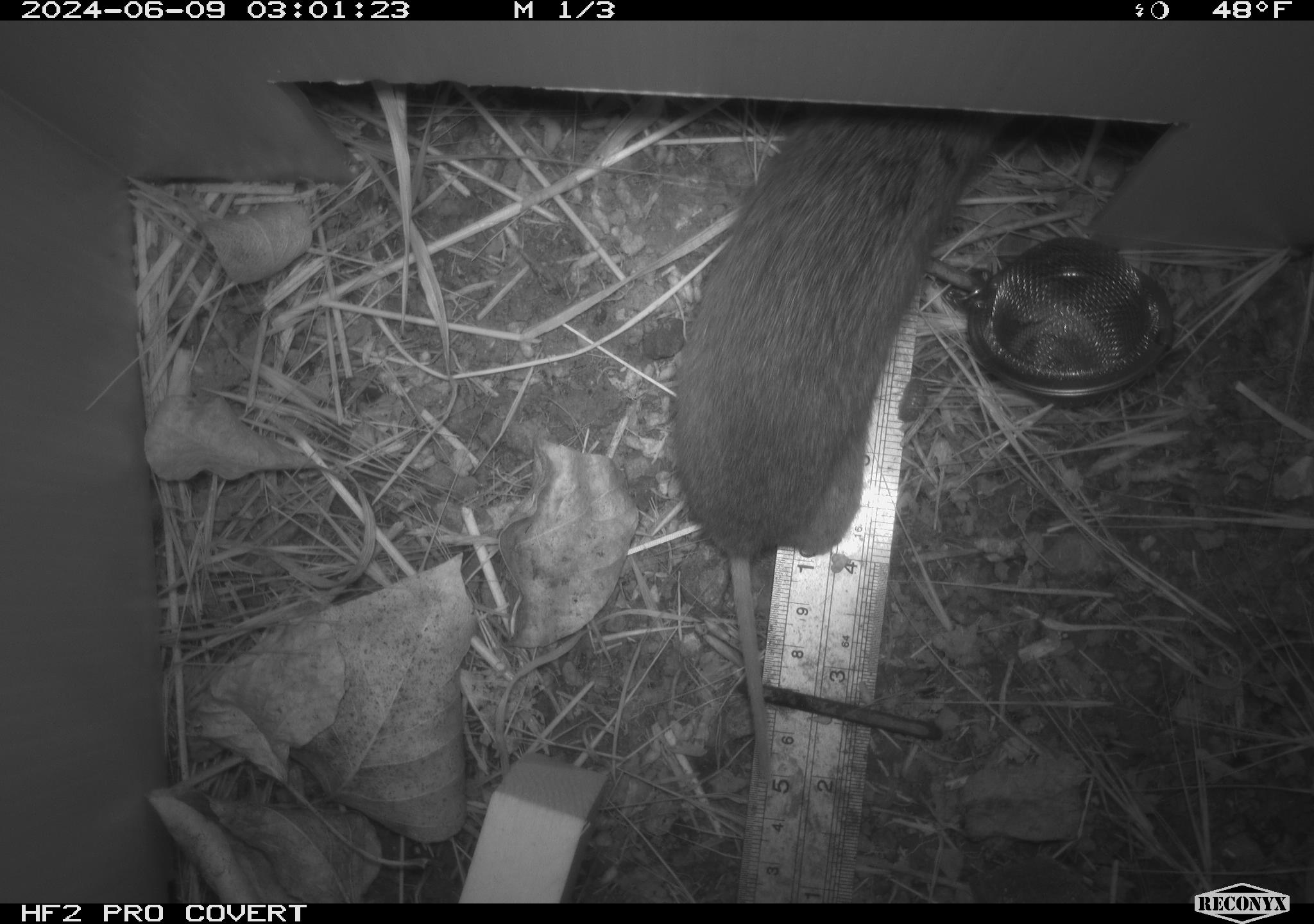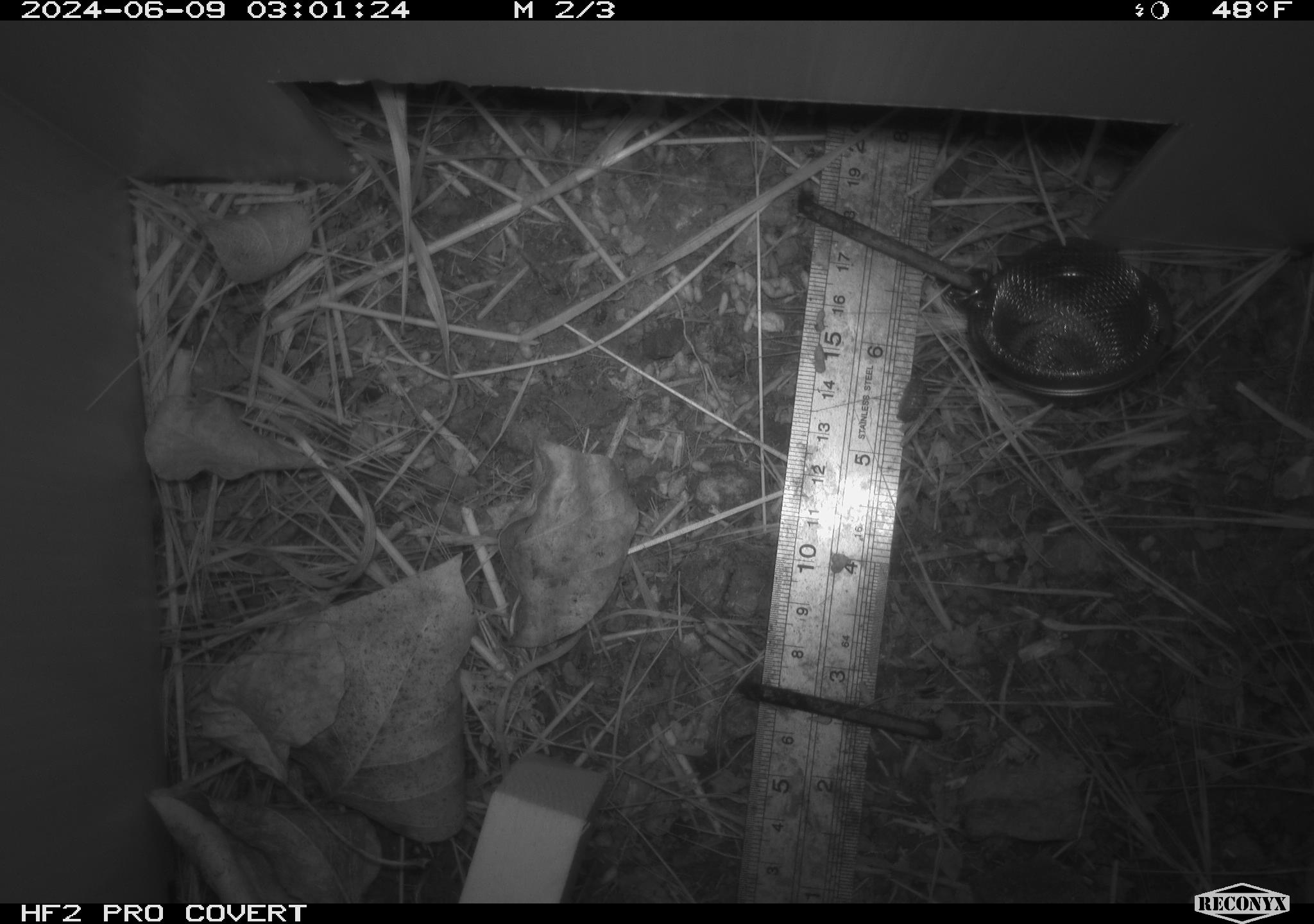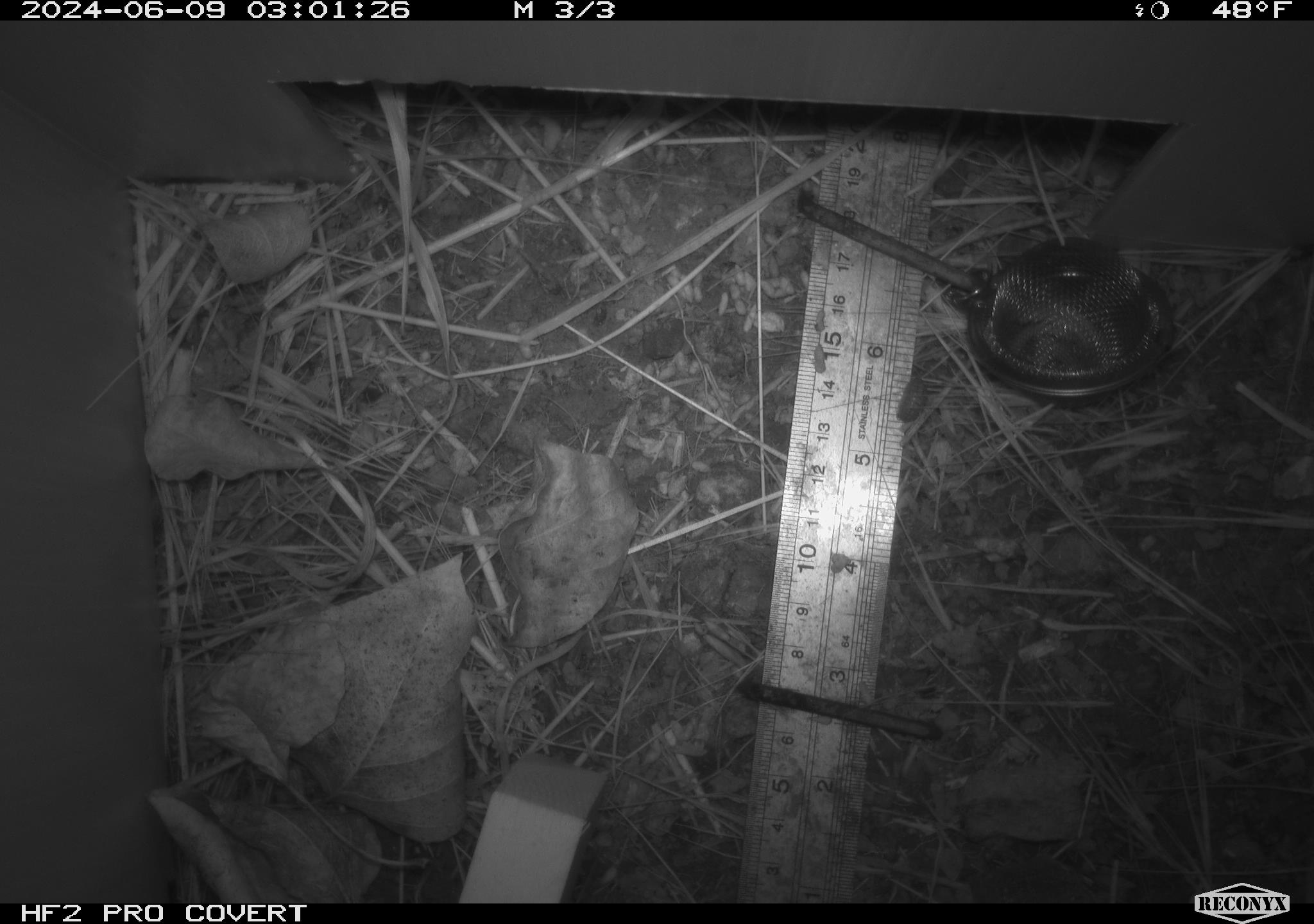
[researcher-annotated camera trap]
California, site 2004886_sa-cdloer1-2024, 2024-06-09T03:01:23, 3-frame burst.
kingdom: Animalia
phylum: Chordata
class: Mammalia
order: Rodentia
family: Cricetidae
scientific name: Arvicolinae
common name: voles, lemmings, and muskrats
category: arvicolinae subfamily